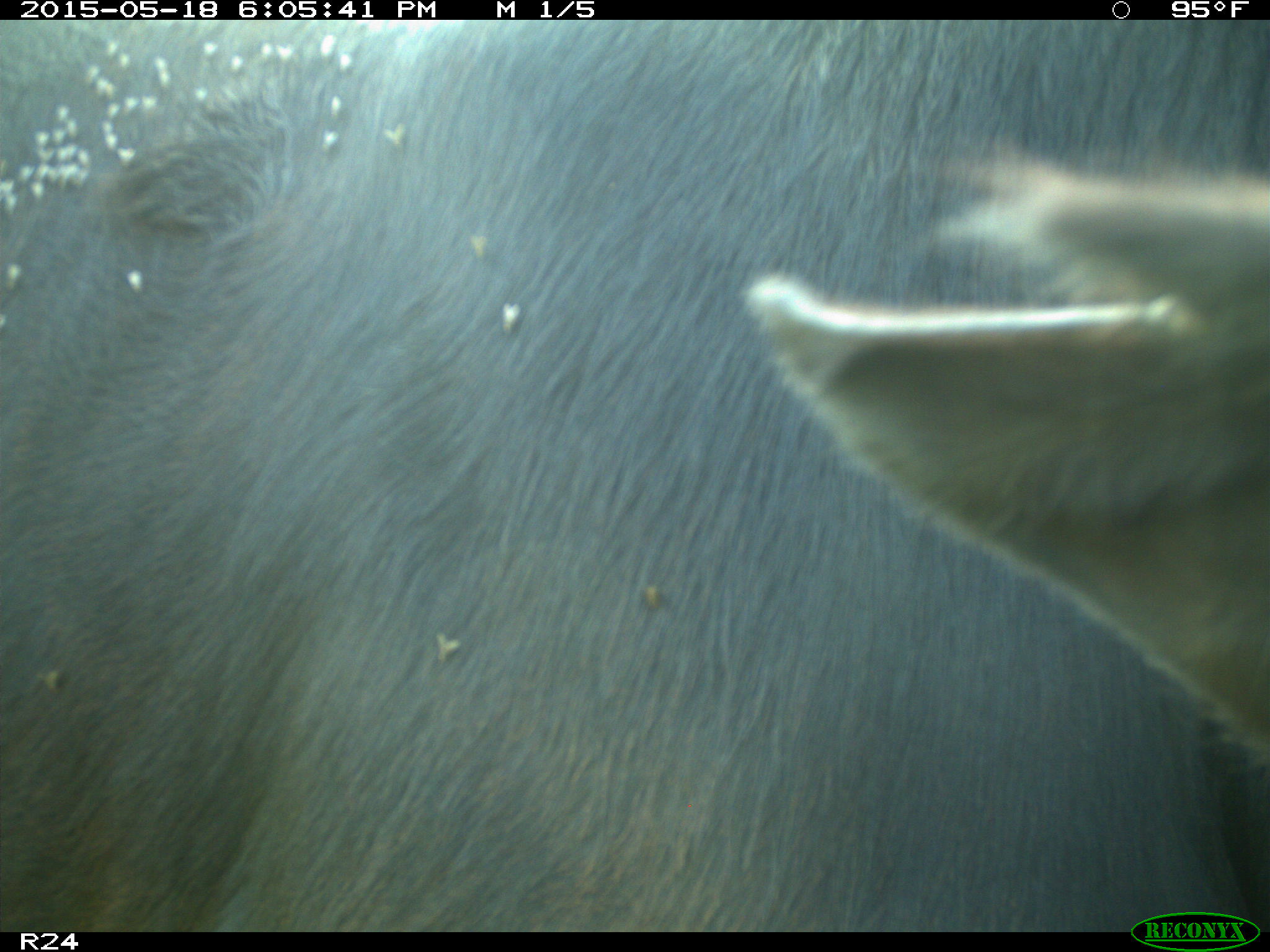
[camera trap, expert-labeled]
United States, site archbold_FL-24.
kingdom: Animalia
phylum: Chordata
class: Mammalia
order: Artiodactyla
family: Bovidae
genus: Bos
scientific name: Bos taurus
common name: domestic cow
Bos taurus (domestic cow).